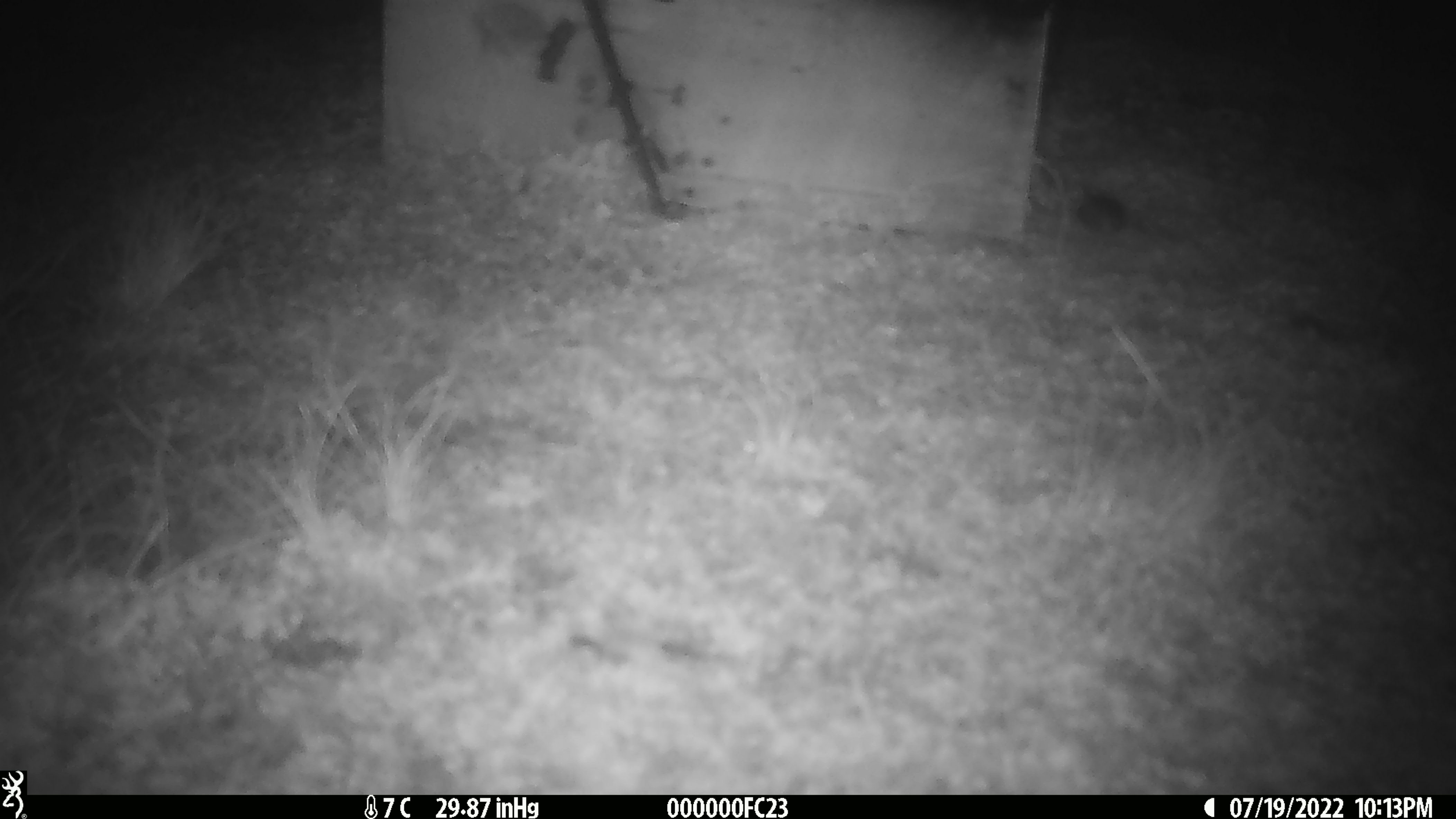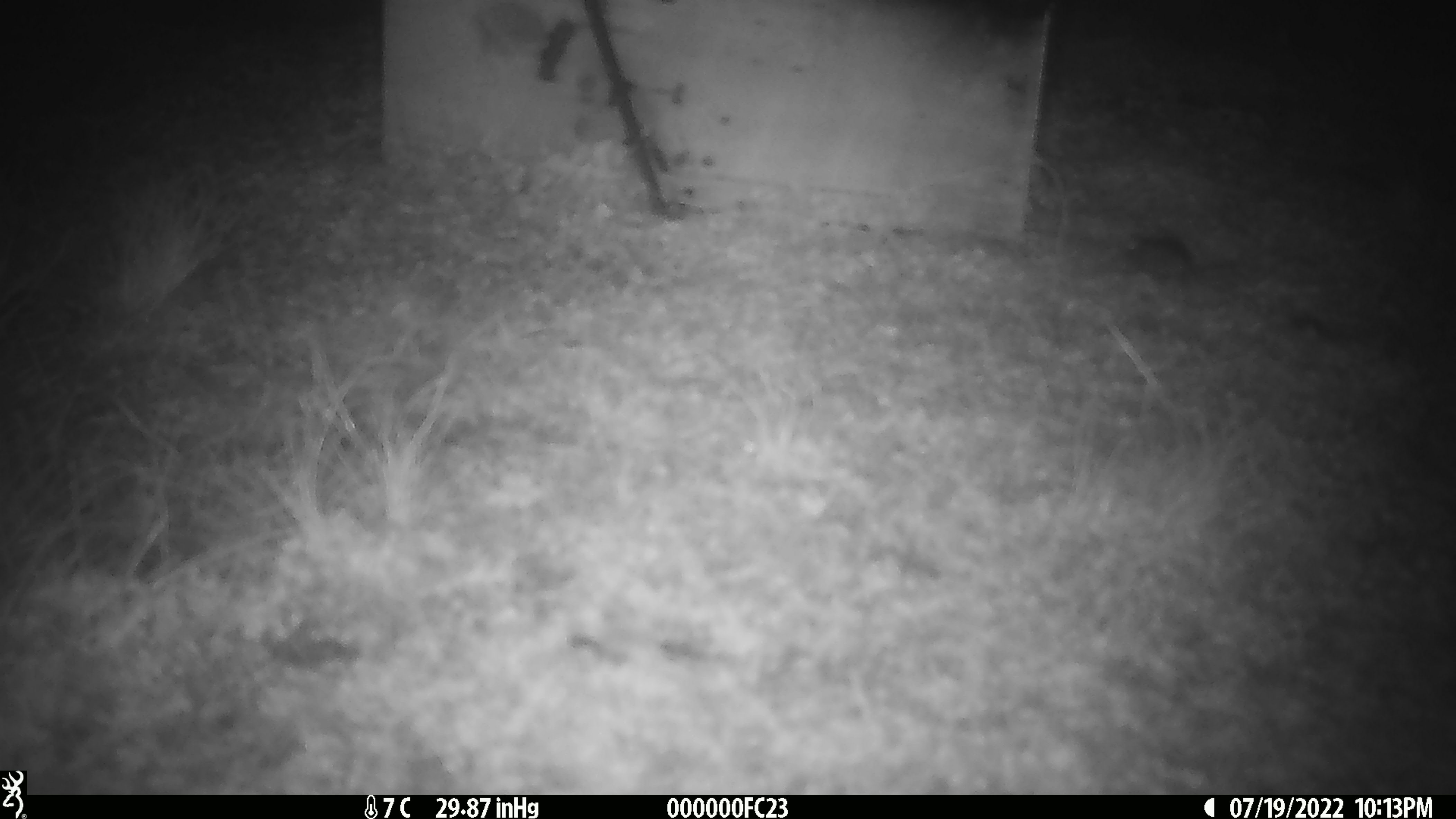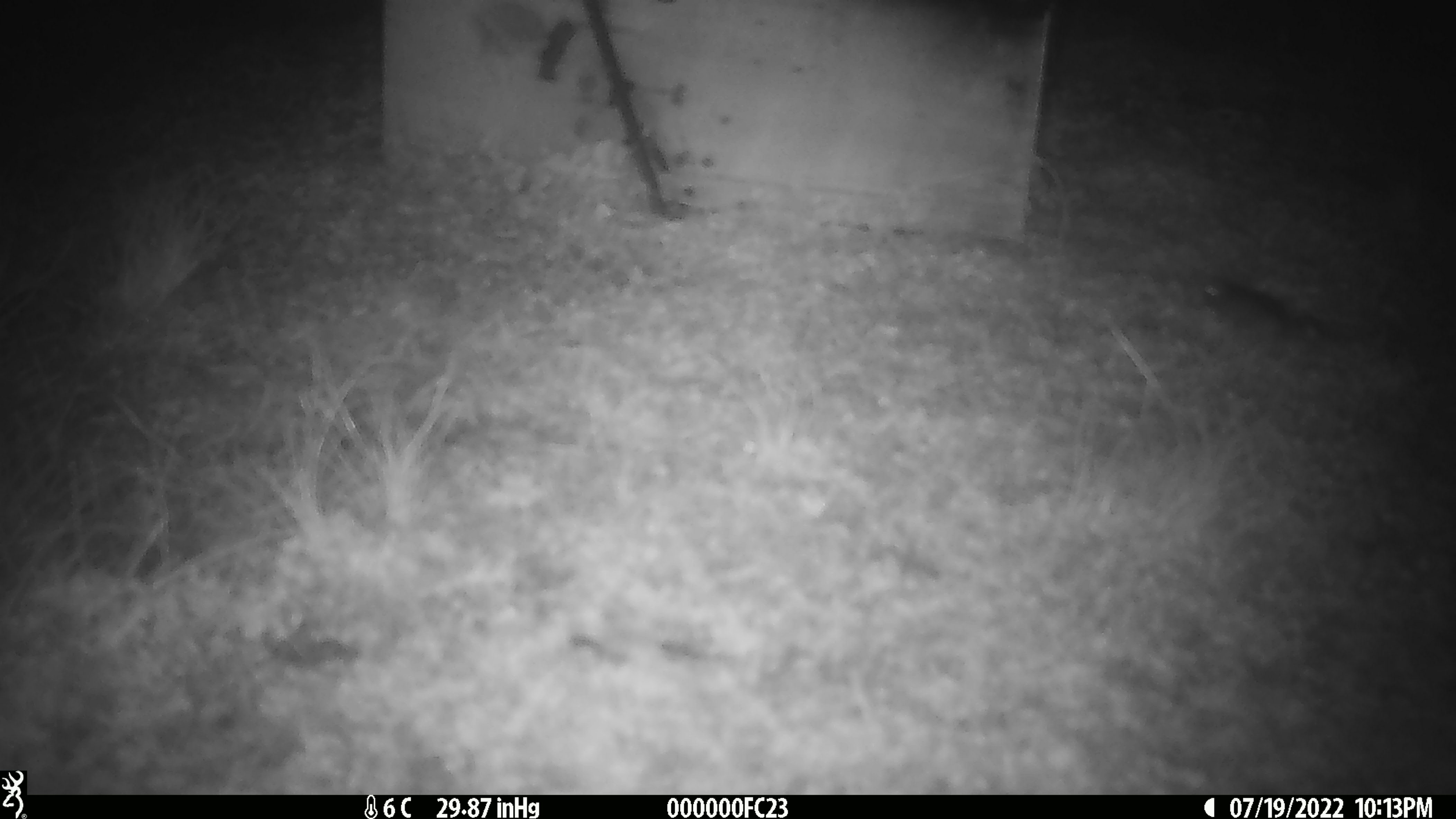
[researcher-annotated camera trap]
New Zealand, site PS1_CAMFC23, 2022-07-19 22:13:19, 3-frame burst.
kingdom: Animalia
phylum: Chordata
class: Mammalia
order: Rodentia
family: Muridae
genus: Mus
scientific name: Mus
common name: mouse